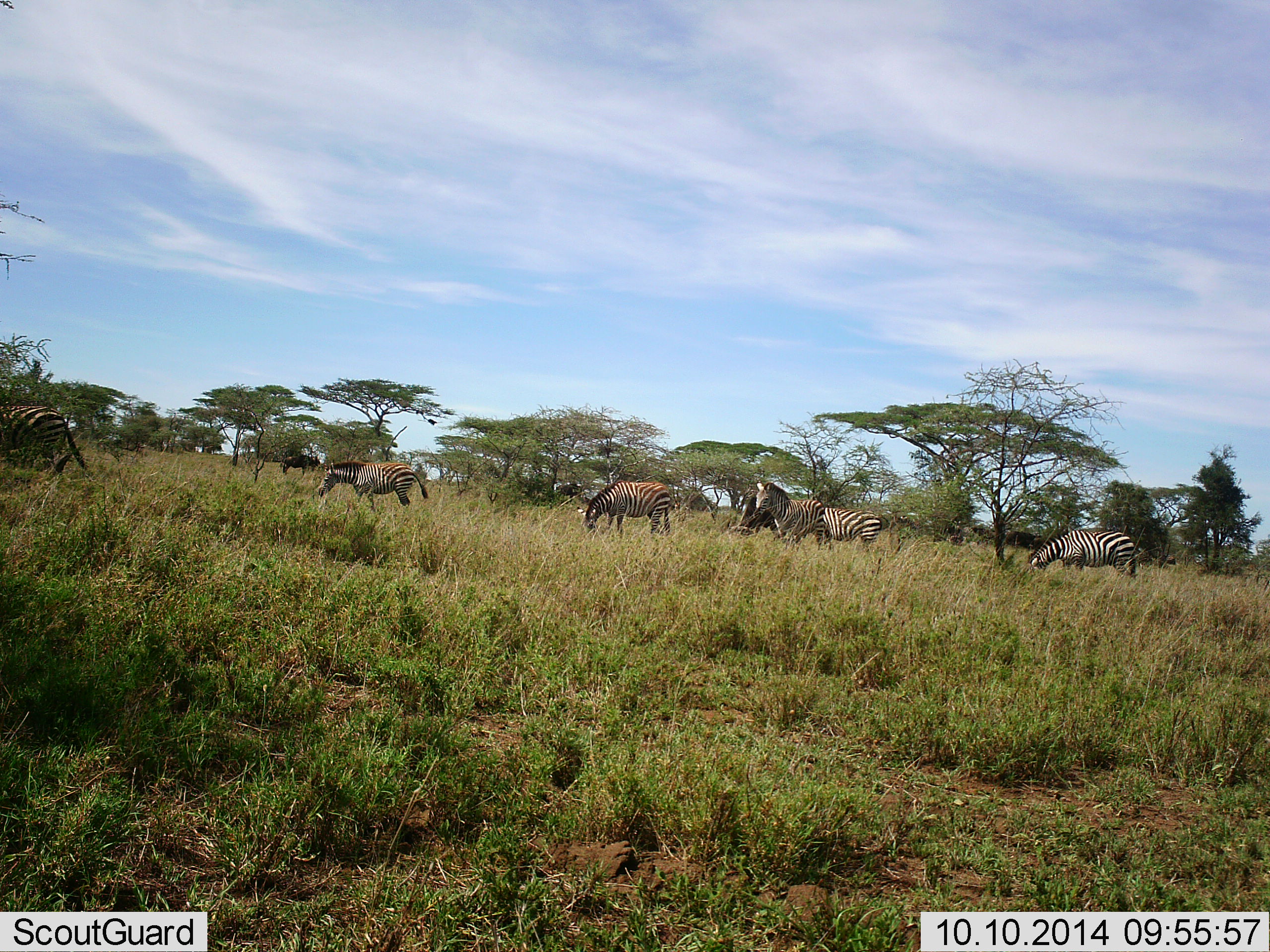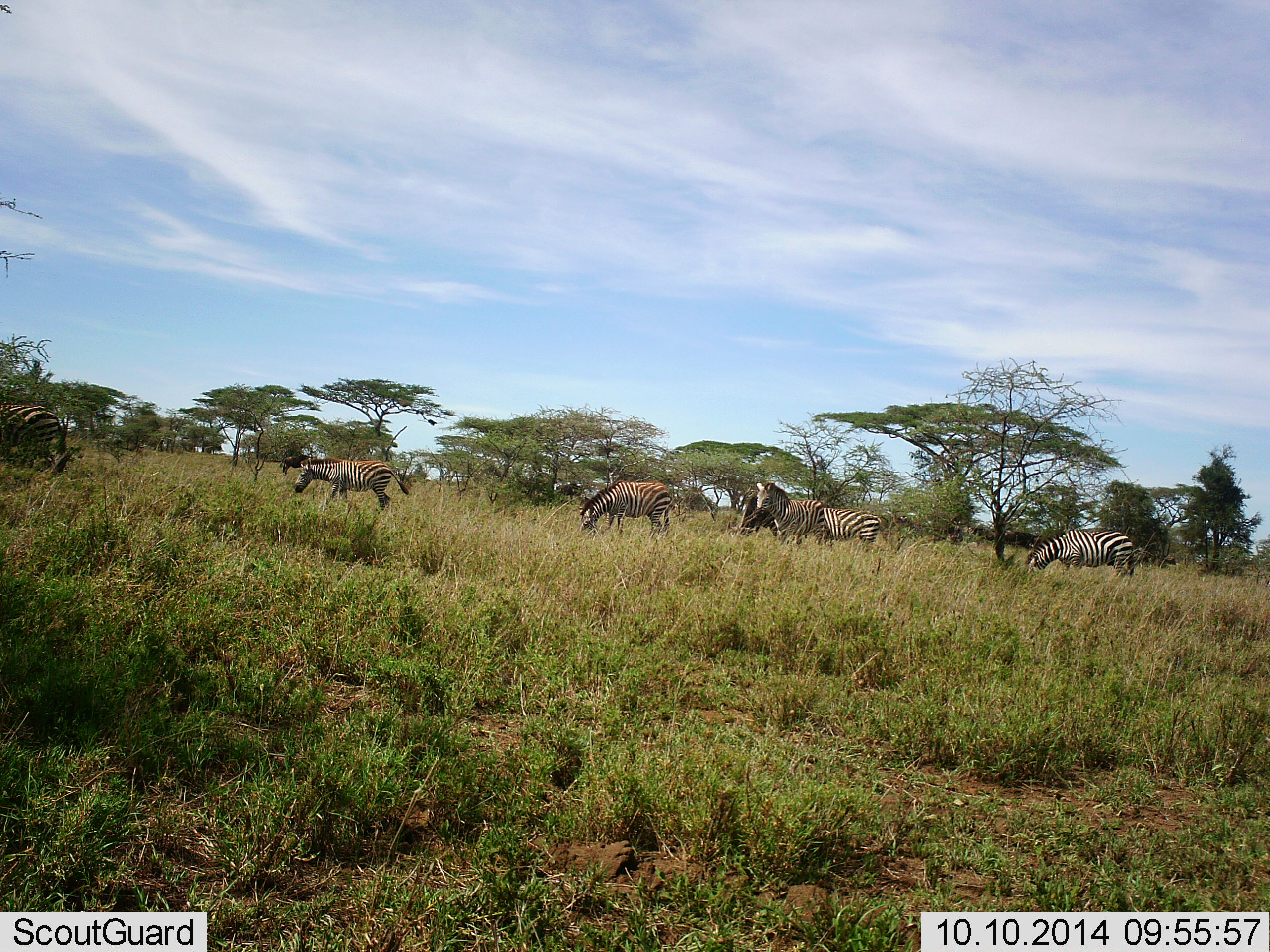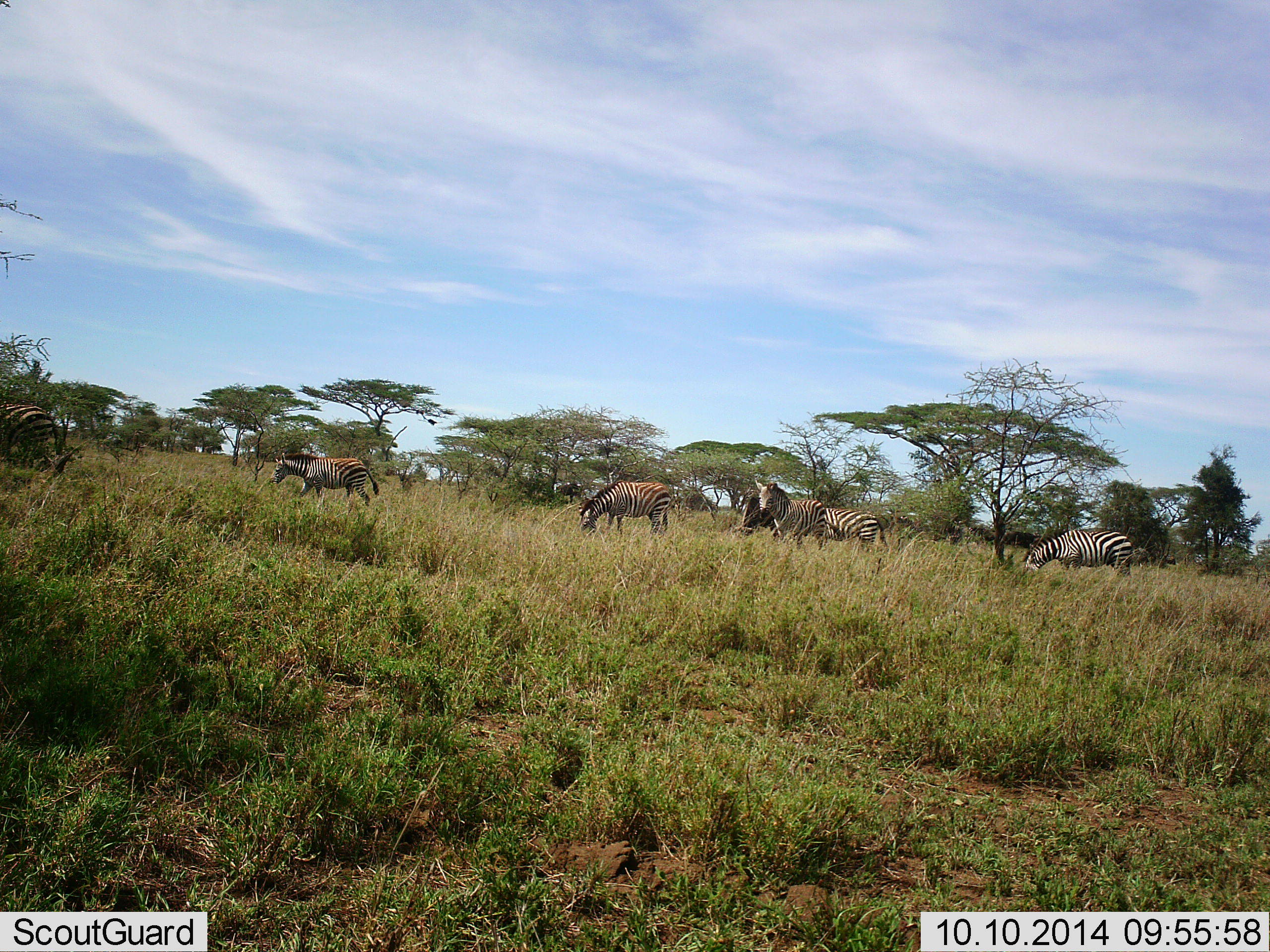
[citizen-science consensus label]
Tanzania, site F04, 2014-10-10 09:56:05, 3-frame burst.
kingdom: Animalia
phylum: Chordata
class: Mammalia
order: Perissodactyla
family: Equidae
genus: Equus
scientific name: Equus quagga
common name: plains zebra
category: zebra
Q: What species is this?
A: Zebra (plains zebra) (Equus quagga).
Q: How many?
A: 6.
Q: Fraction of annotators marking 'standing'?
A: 40%.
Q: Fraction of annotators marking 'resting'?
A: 0%.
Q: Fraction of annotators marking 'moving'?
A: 60%.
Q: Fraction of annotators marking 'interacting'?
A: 0%.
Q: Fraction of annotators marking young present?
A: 0%.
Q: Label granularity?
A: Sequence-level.